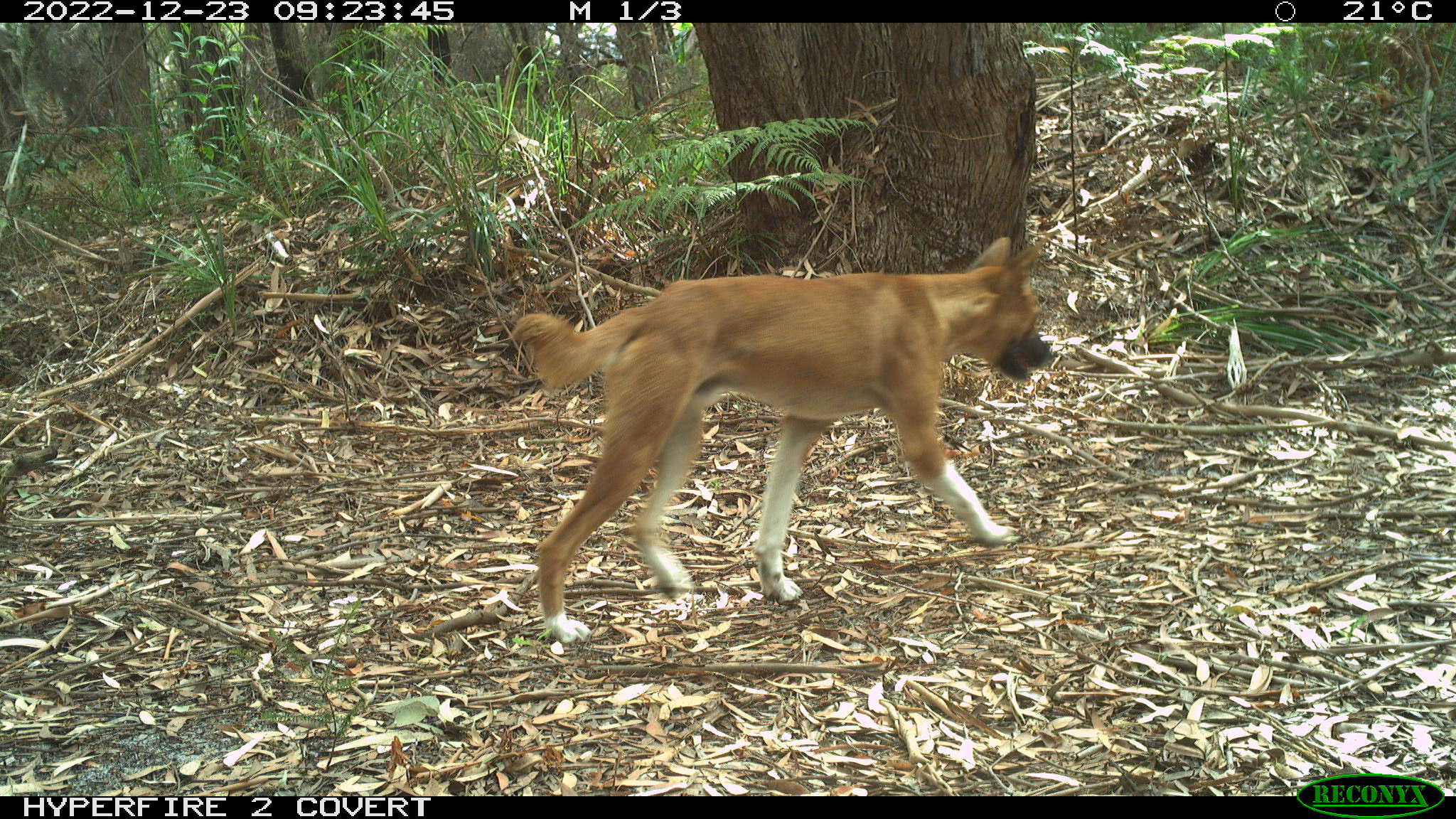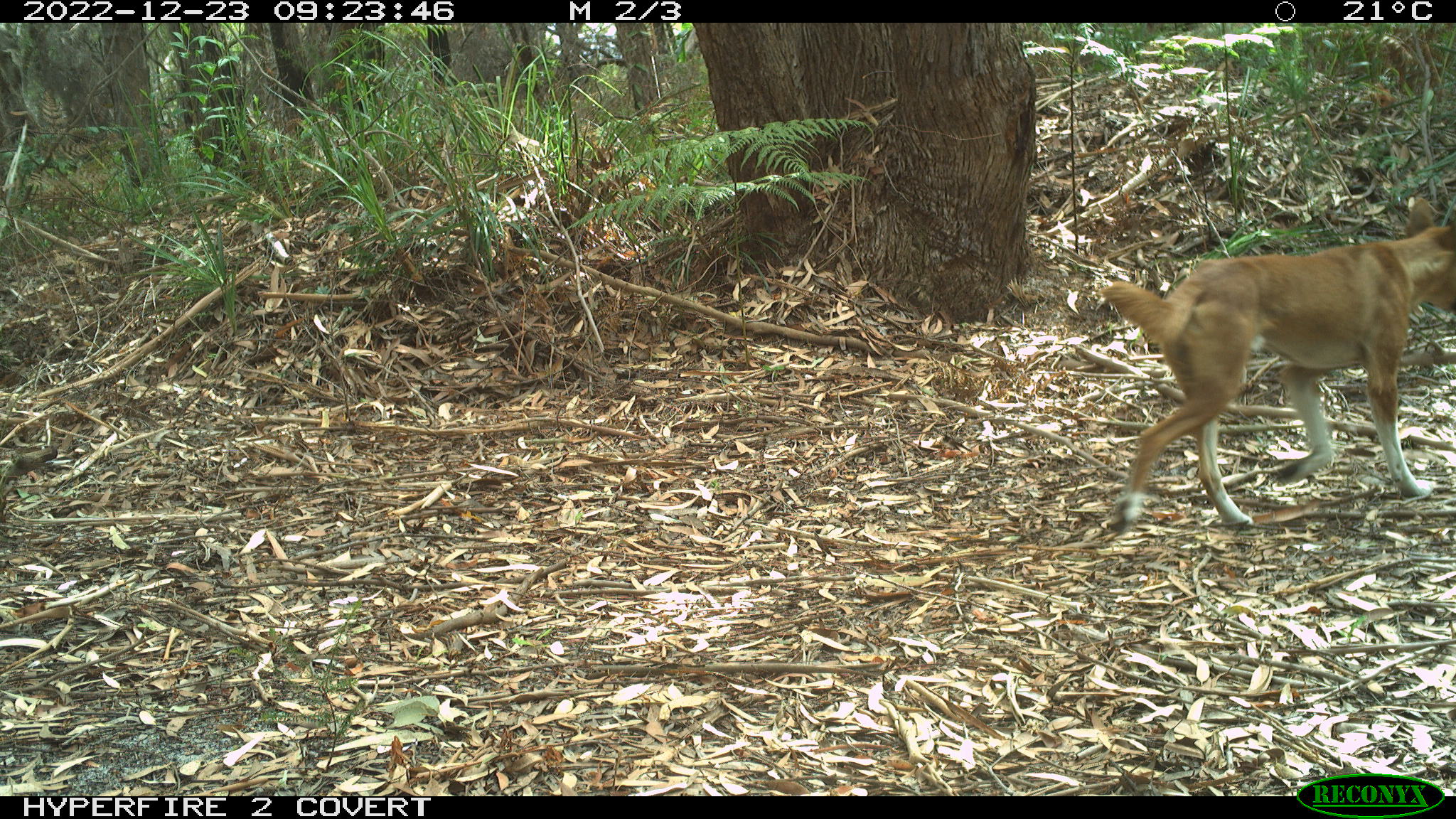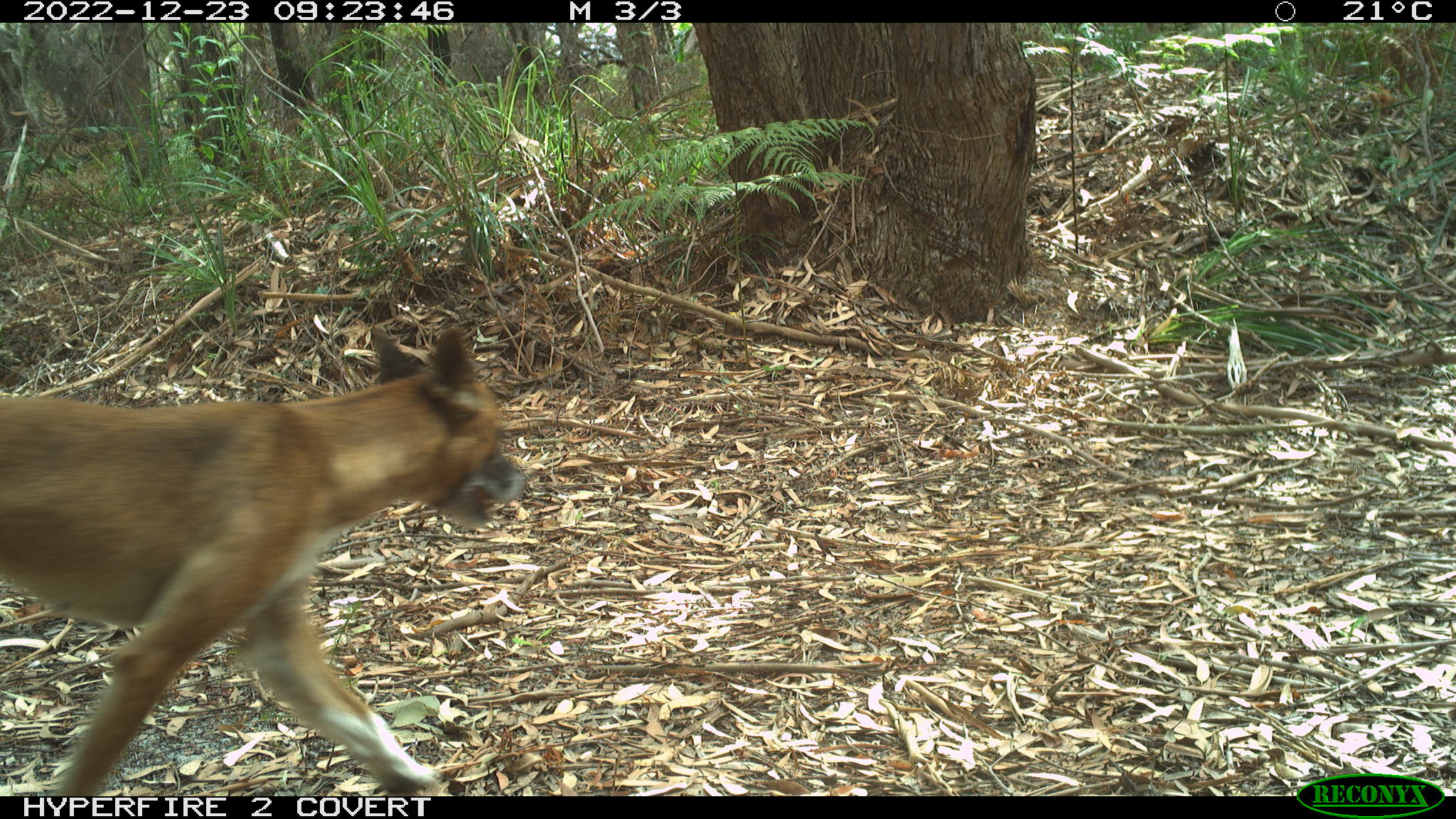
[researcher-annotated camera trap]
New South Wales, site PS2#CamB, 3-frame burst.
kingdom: Animalia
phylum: Chordata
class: Mammalia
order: Carnivora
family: Canidae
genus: Canis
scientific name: Canis familiaris dingo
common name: dingo